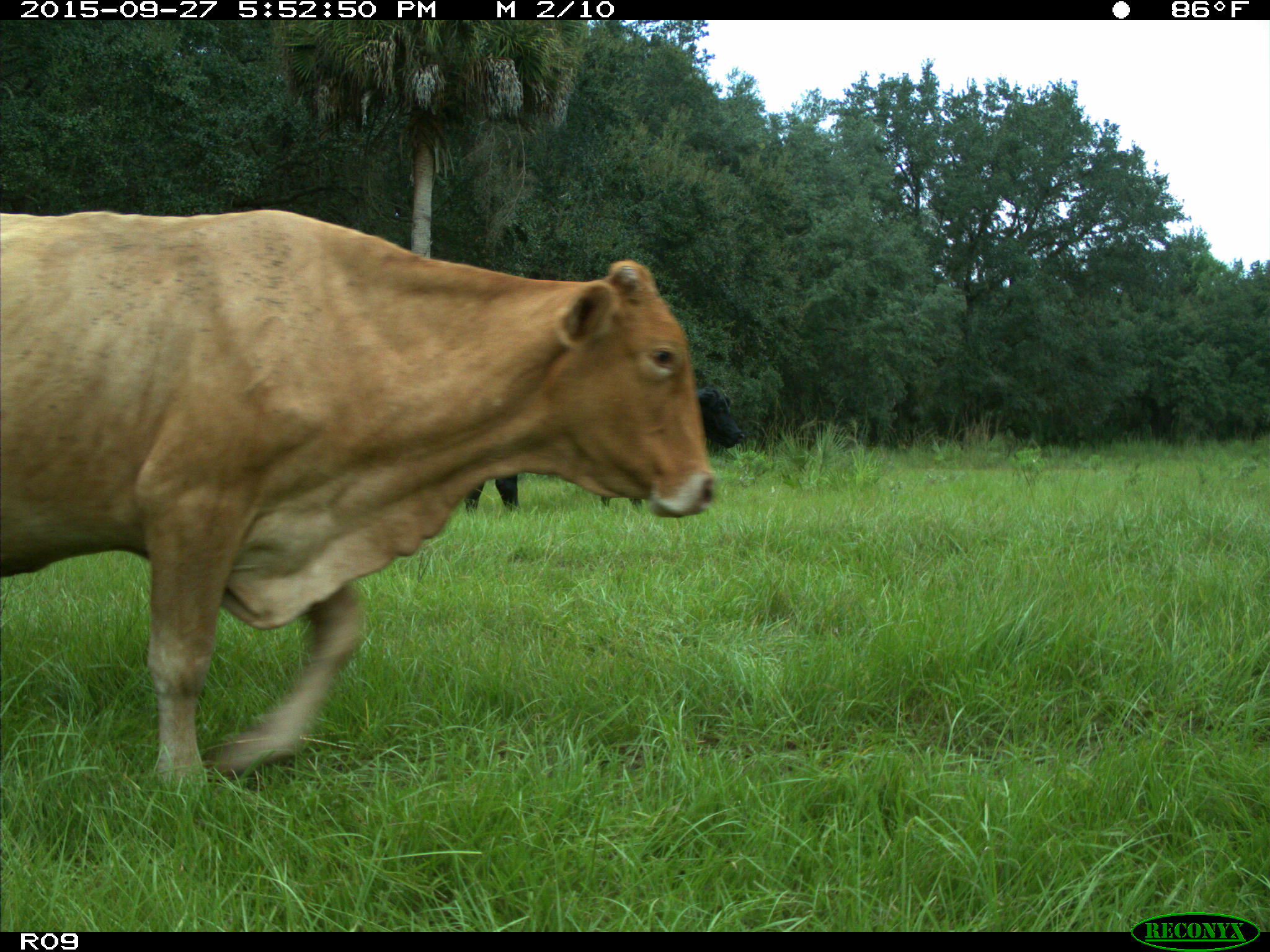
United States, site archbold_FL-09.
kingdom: Animalia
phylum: Chordata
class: Mammalia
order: Artiodactyla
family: Bovidae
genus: Bos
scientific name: Bos taurus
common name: domestic cow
Bos taurus (domestic cow).